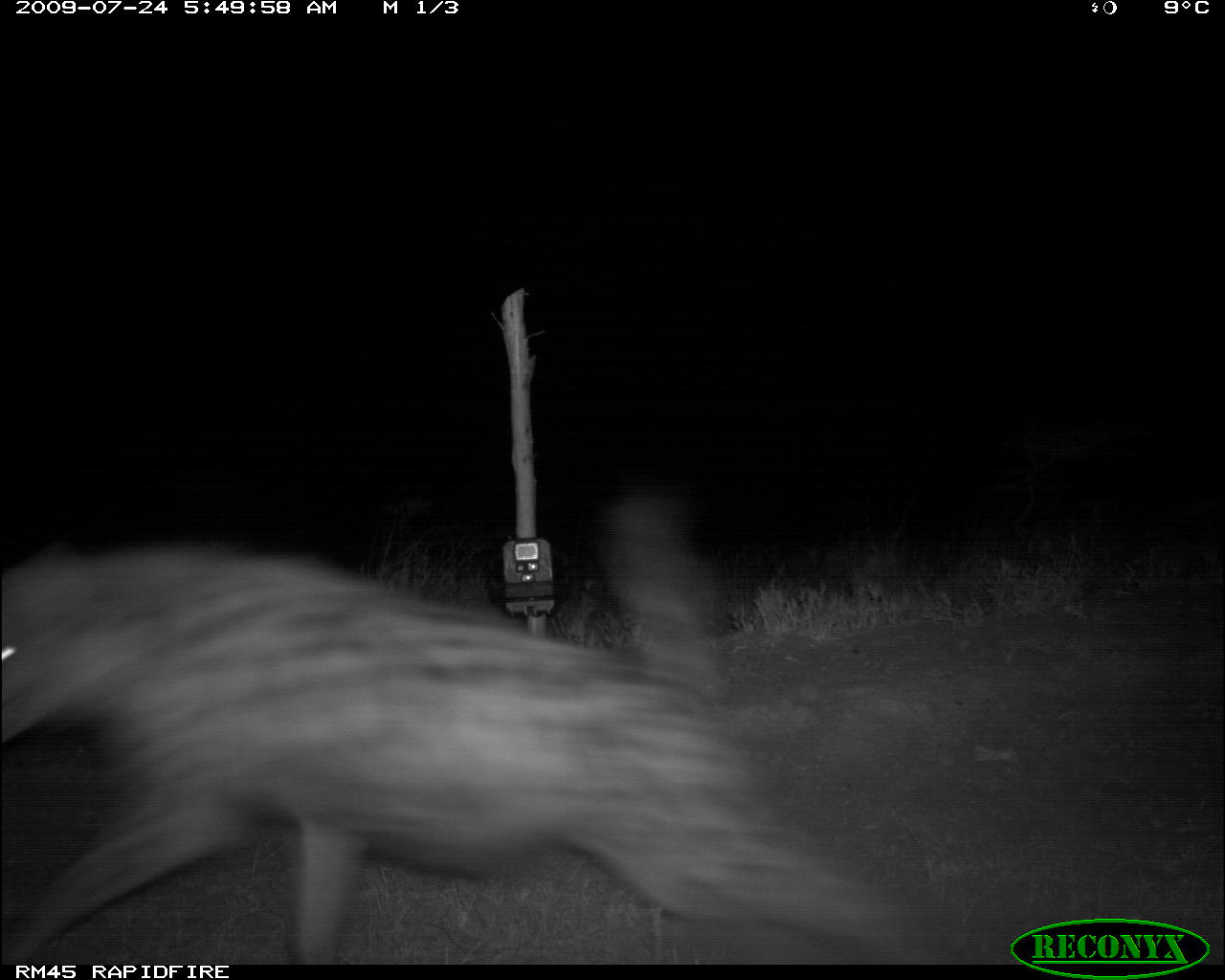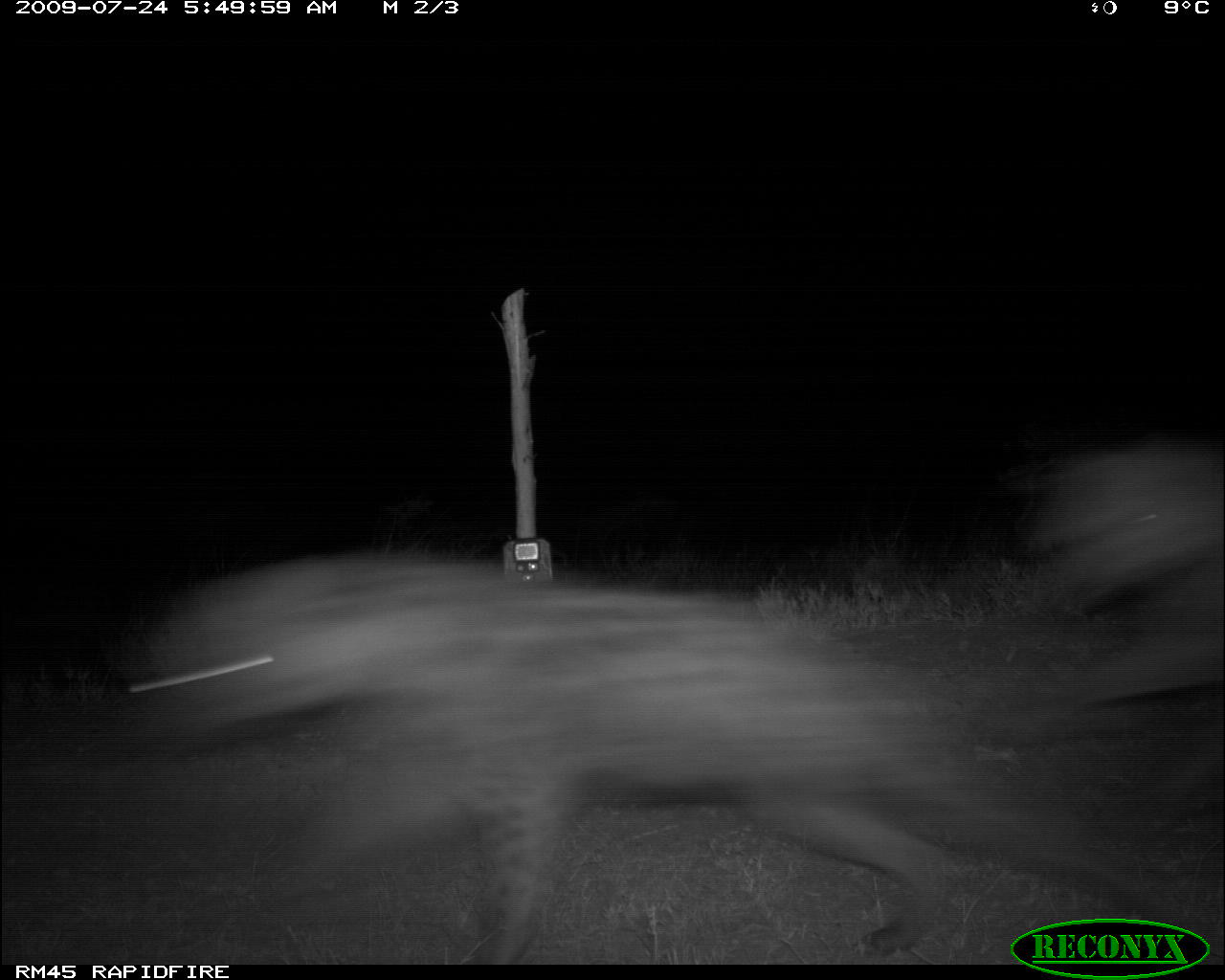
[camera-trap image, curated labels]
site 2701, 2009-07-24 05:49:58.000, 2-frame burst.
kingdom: Animalia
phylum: Chordata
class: Mammalia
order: Carnivora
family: Hyaenidae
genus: Crocuta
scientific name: Crocuta crocuta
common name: spotted hyena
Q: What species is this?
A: Crocuta crocuta (spotted hyena).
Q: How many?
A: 1.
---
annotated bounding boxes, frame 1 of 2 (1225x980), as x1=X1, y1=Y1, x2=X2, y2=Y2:
crocuta crocuta: x1=0, y1=482, x2=915, y2=965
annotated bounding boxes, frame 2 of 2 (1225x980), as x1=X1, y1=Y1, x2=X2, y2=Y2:
crocuta crocuta: x1=122, y1=549, x2=1212, y2=960; x1=1027, y1=432, x2=1225, y2=823